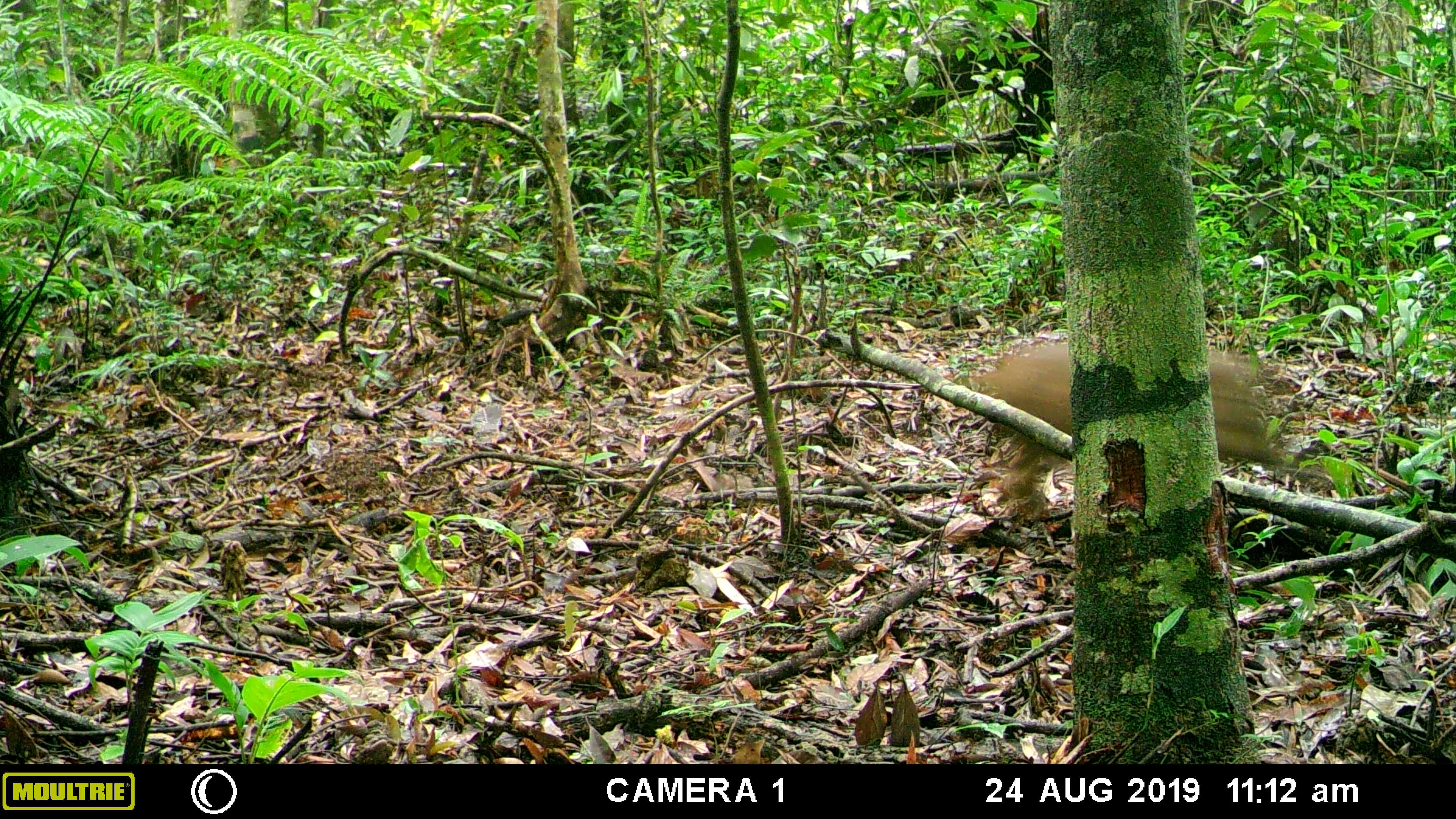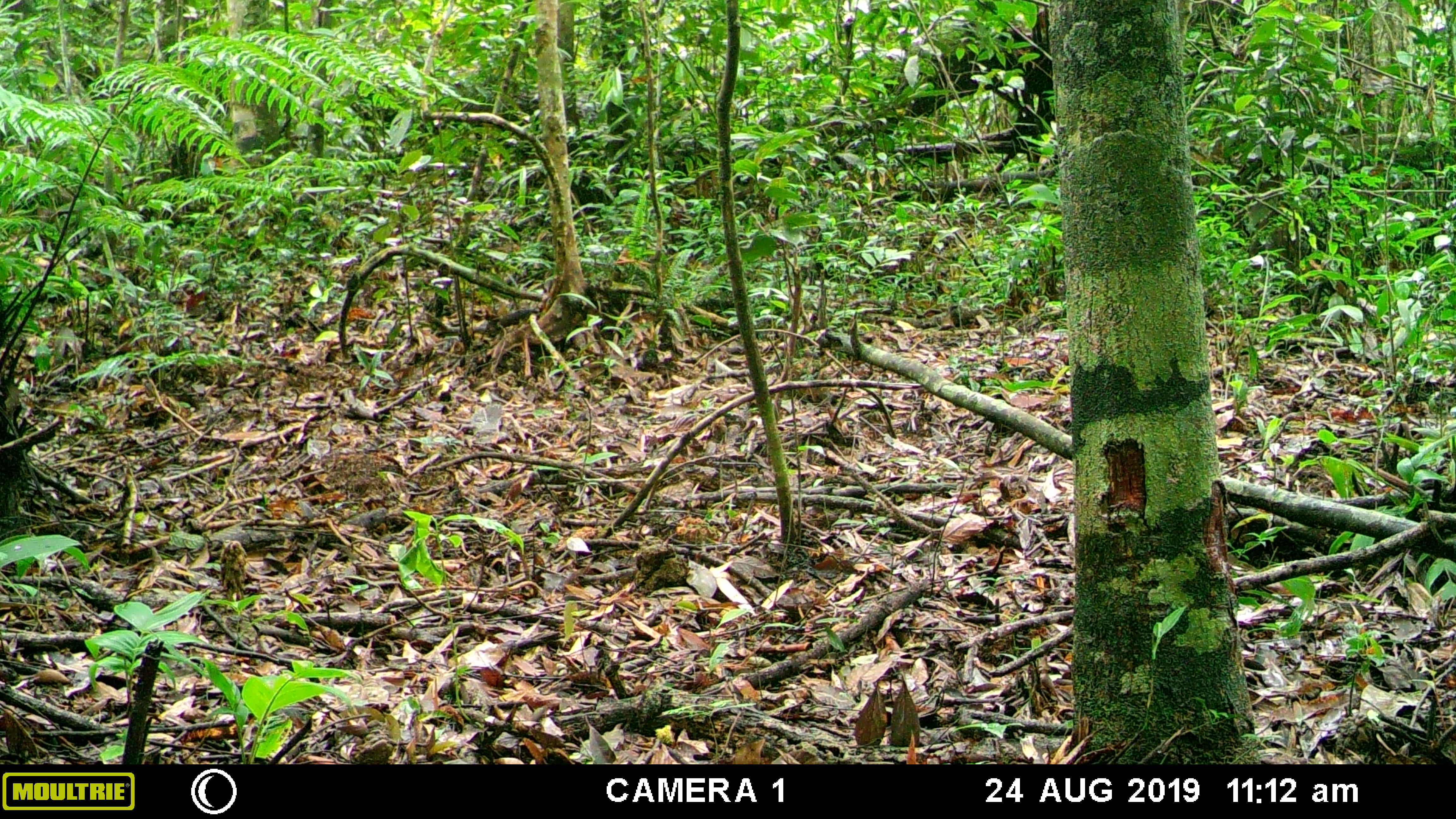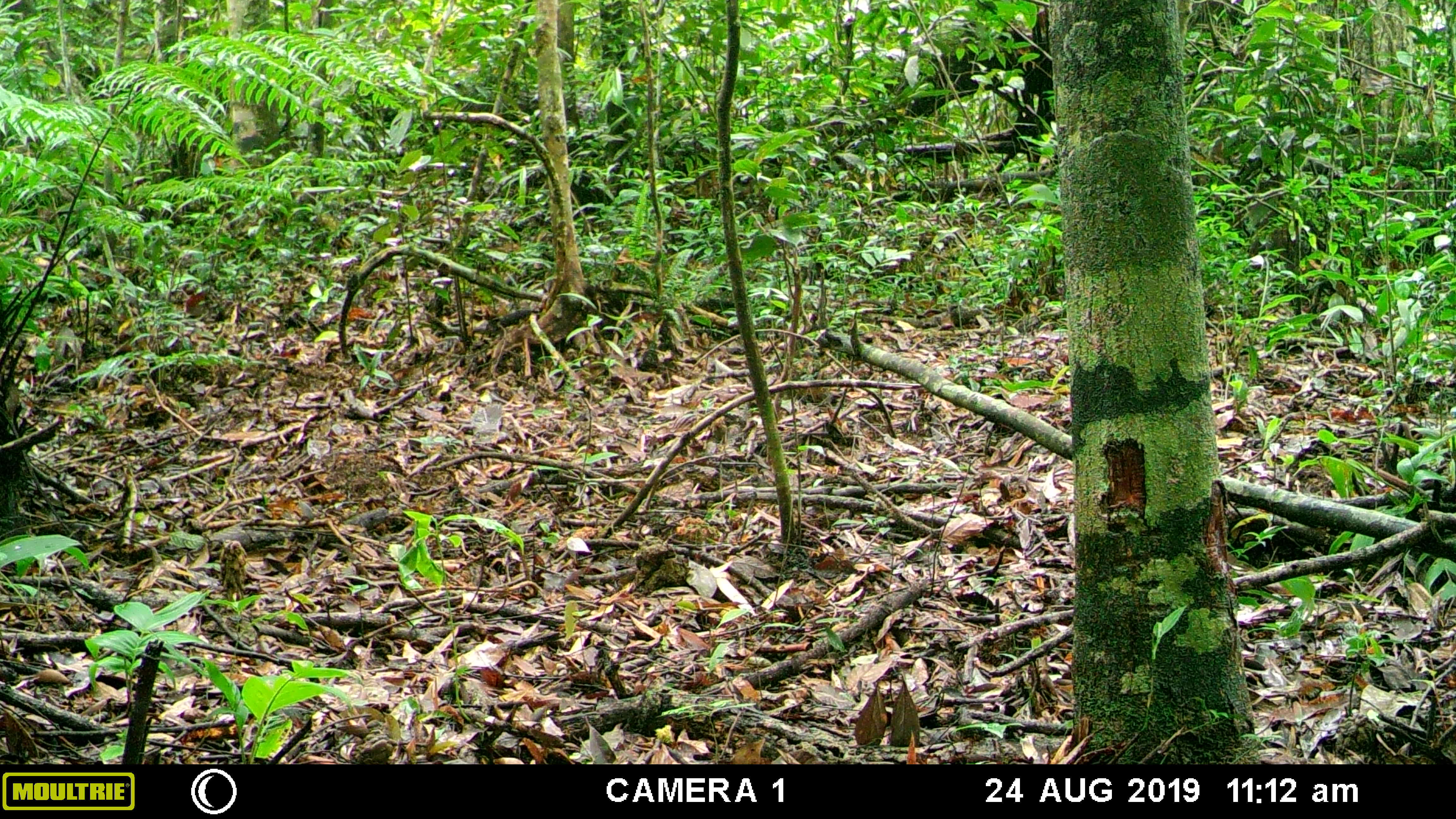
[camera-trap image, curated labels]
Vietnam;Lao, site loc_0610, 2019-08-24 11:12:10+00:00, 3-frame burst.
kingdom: Animalia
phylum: Chordata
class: Mammalia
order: Artiodactyla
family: Suidae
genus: Sus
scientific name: Sus scrofa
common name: eurasian wild pig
Eurasian wild pig (Sus scrofa). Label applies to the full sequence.